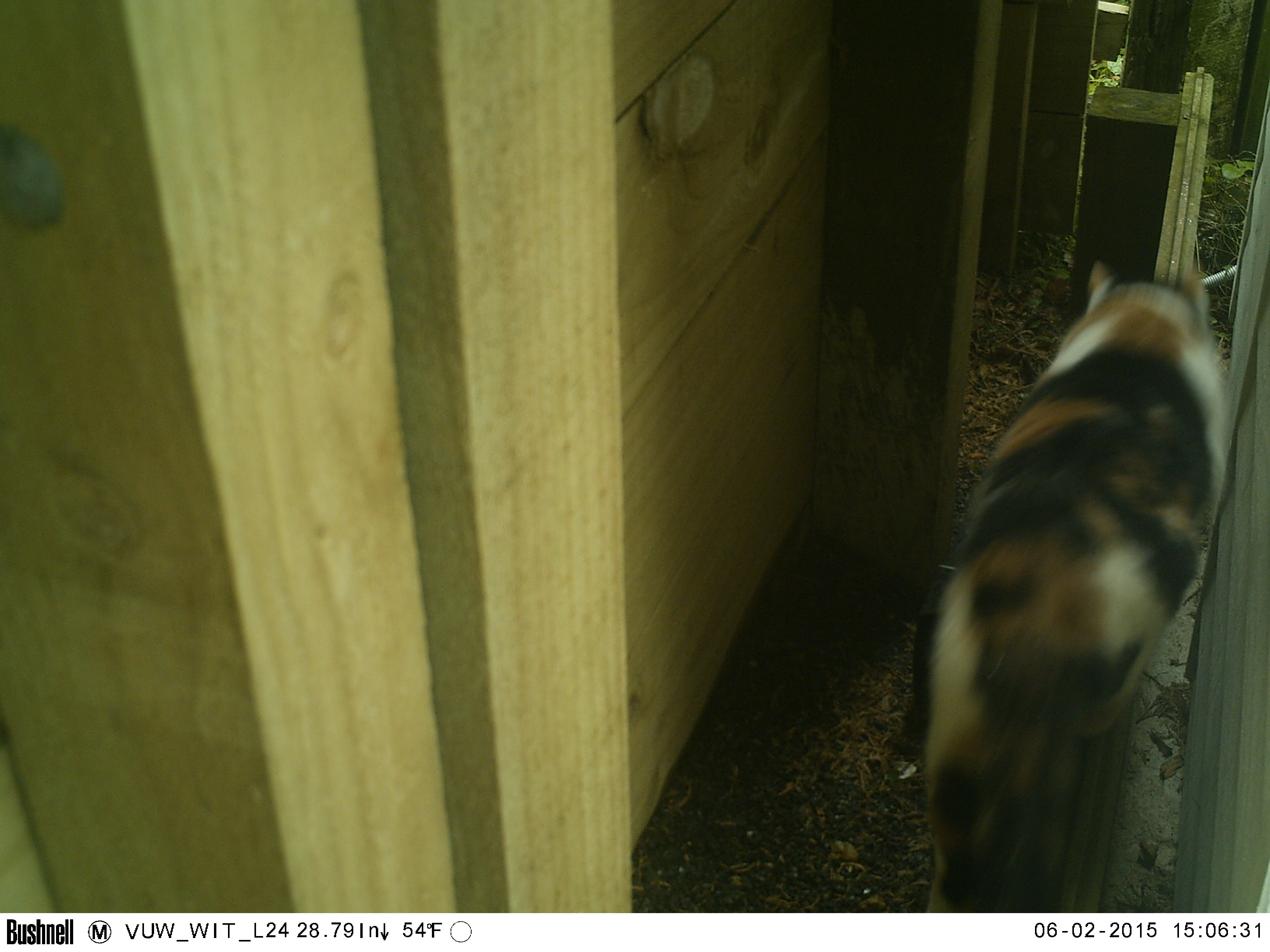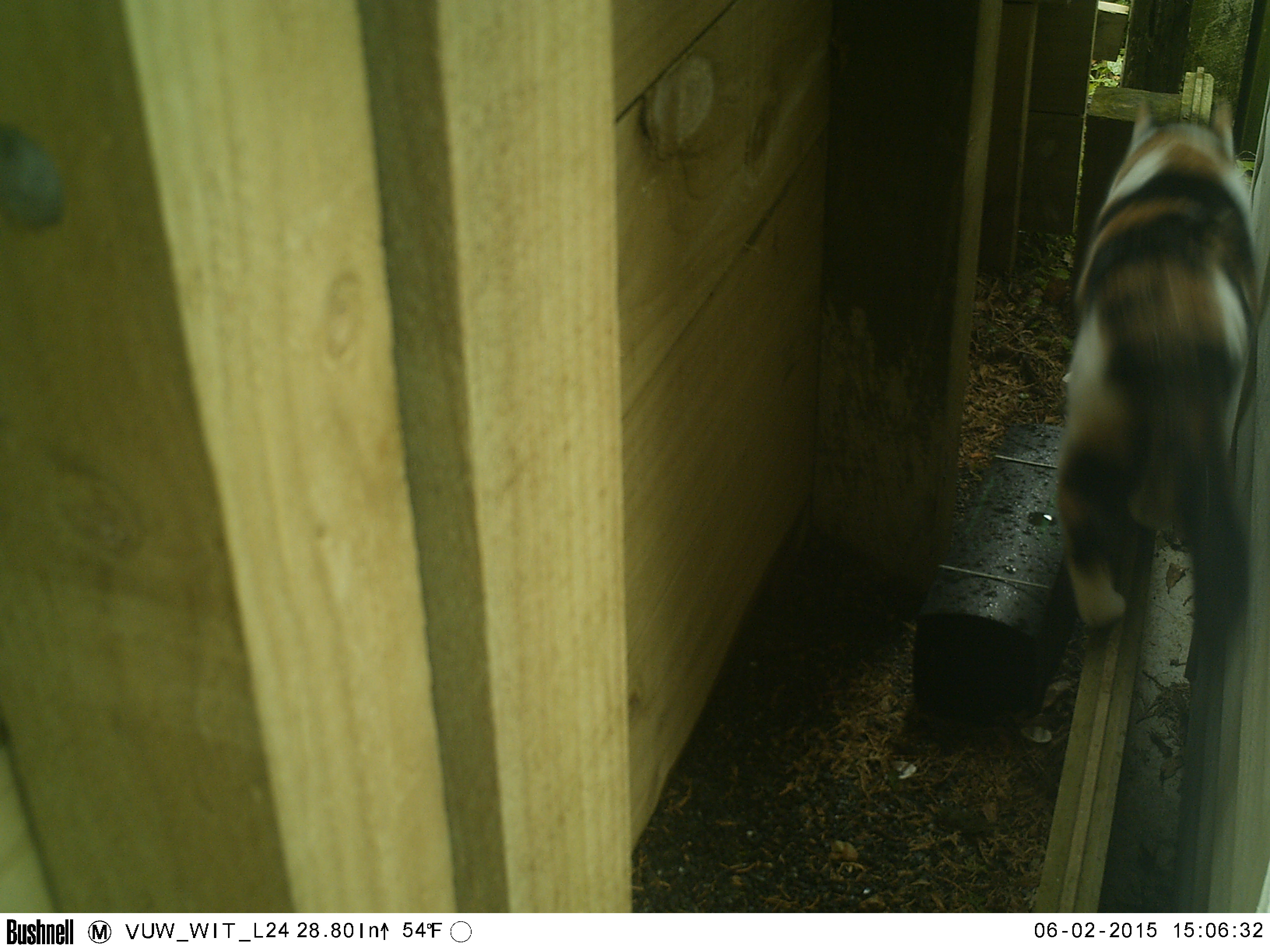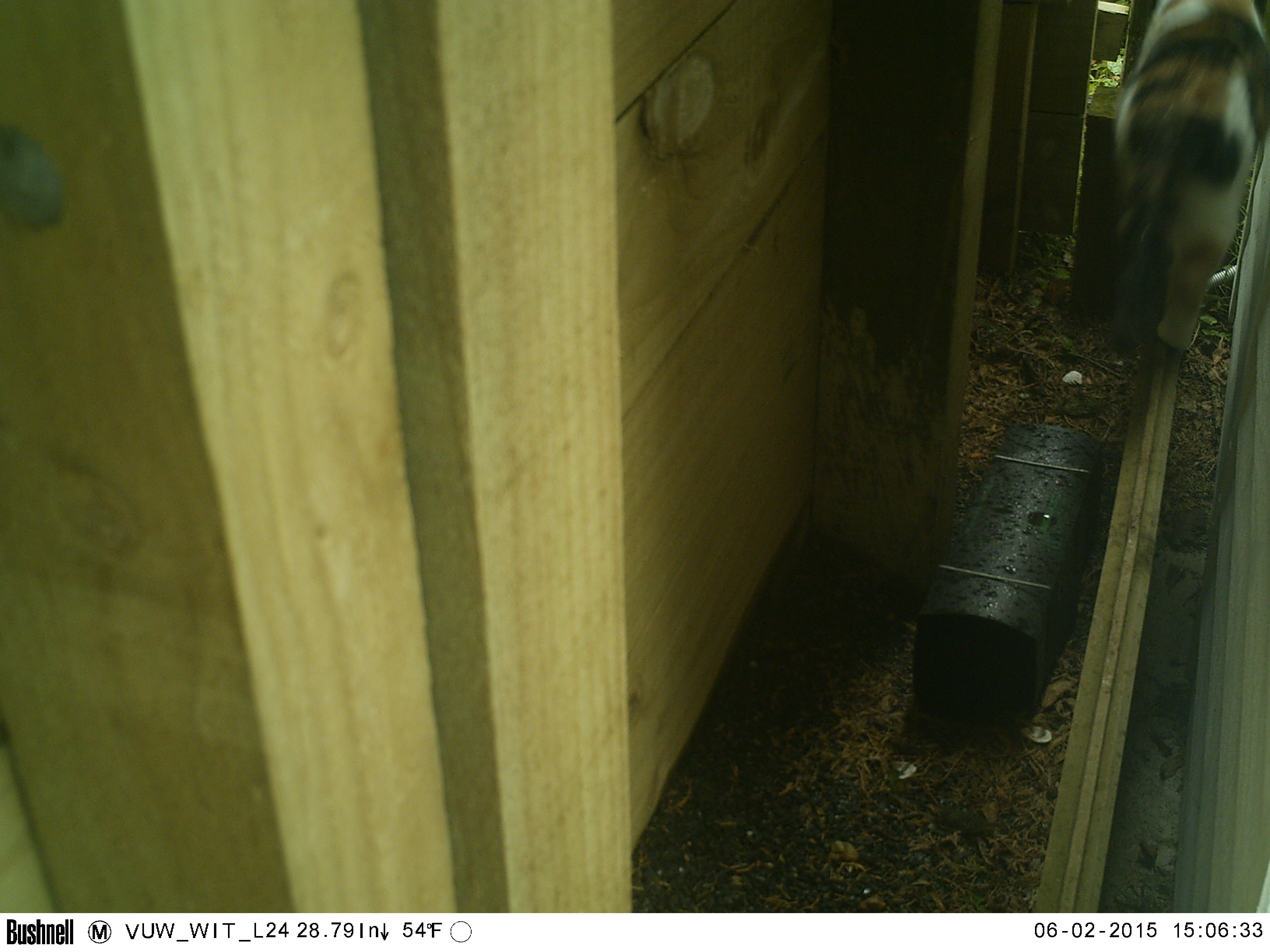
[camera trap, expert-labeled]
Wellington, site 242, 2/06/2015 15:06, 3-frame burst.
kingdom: Animalia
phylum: Chordata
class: Mammalia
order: Carnivora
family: Felidae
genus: Felis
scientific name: Felis catus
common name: cat